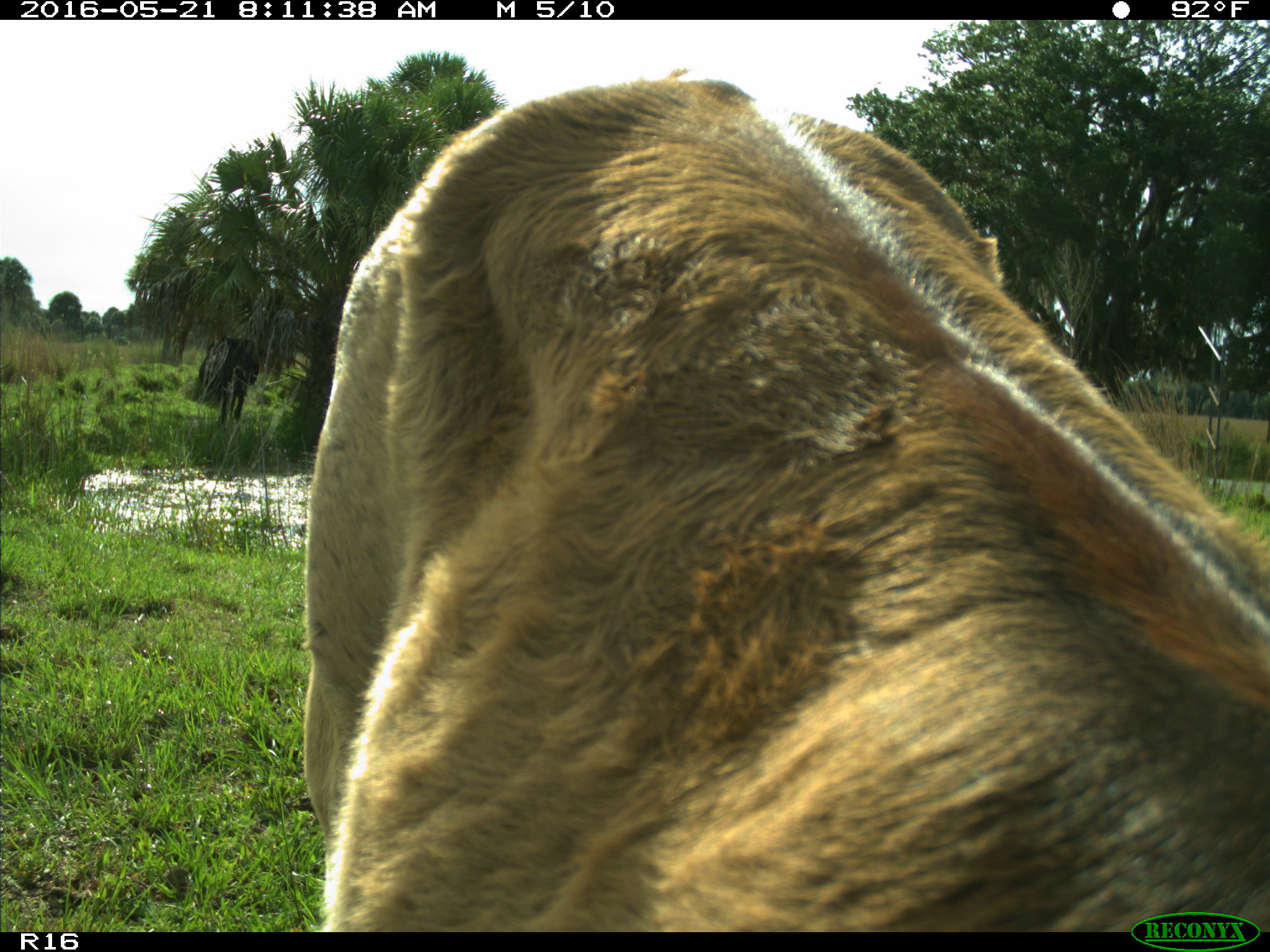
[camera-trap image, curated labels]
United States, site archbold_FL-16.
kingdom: Animalia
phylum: Chordata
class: Mammalia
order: Artiodactyla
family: Bovidae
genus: Bos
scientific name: Bos taurus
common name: domestic cow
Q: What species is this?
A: Bos taurus (domestic cow).